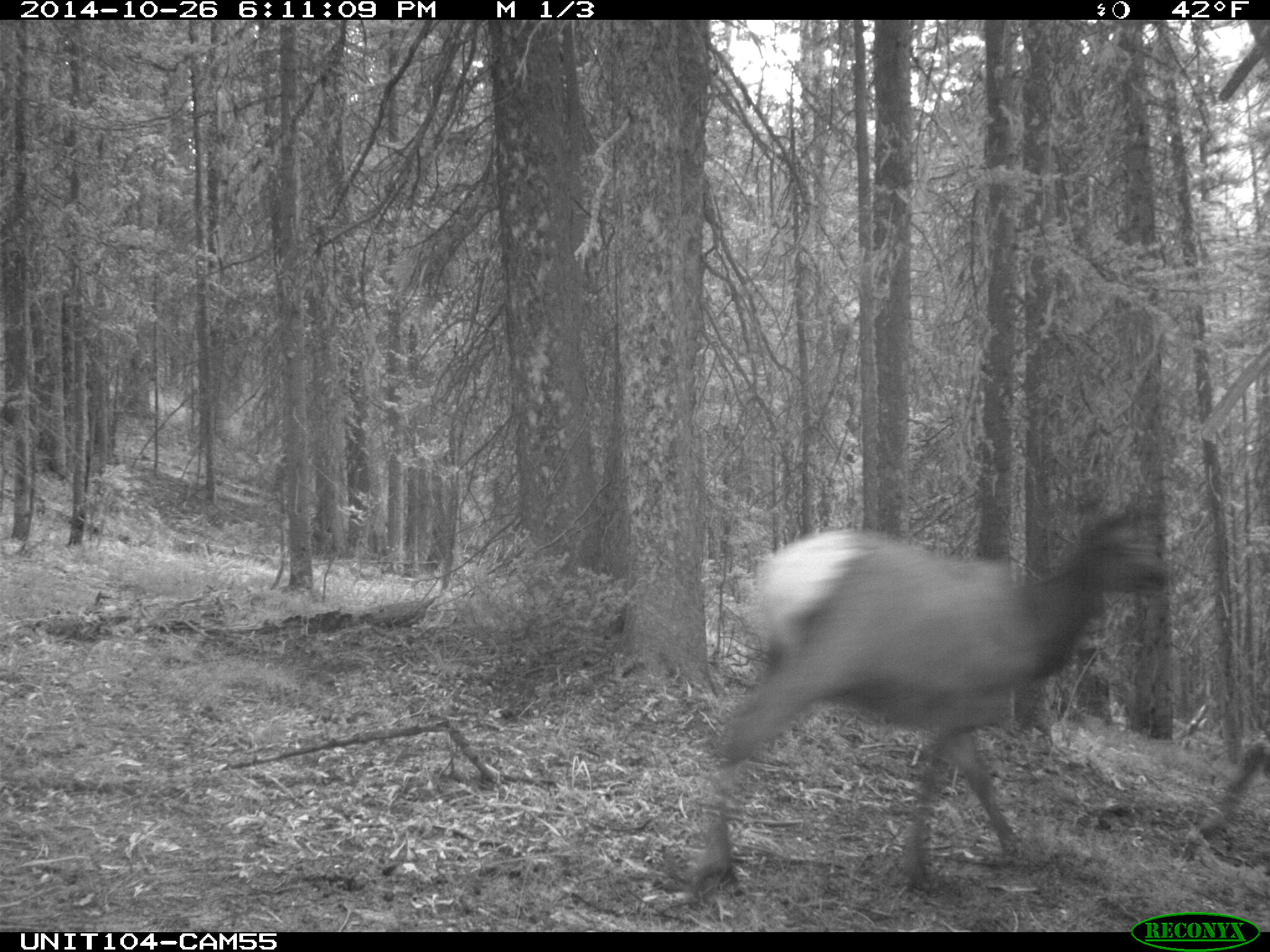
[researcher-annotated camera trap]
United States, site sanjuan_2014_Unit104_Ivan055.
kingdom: Animalia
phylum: Chordata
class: Mammalia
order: Artiodactyla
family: Cervidae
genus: Cervus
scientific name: Cervus elaphus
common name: red deer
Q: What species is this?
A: Cervus elaphus (red deer).